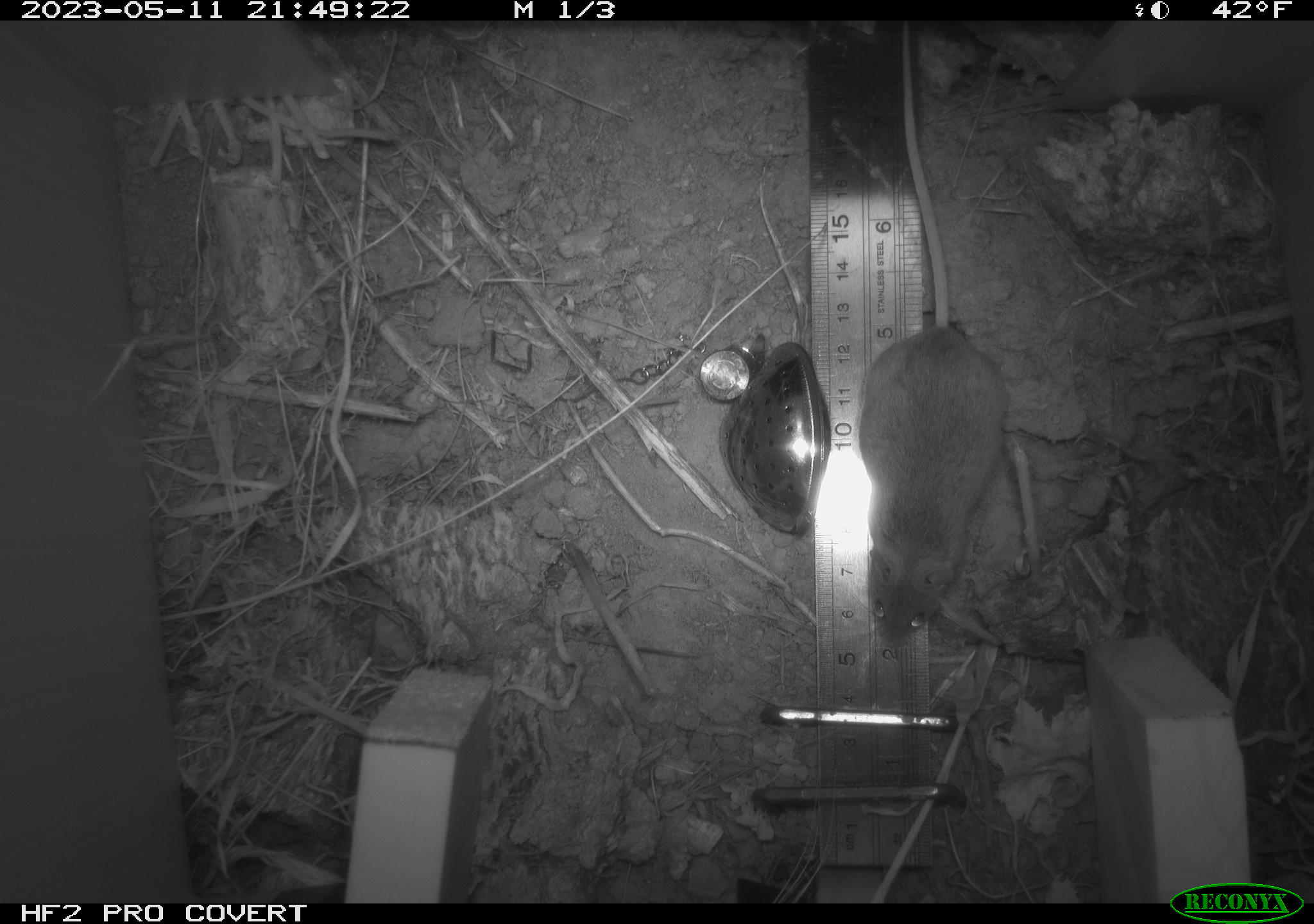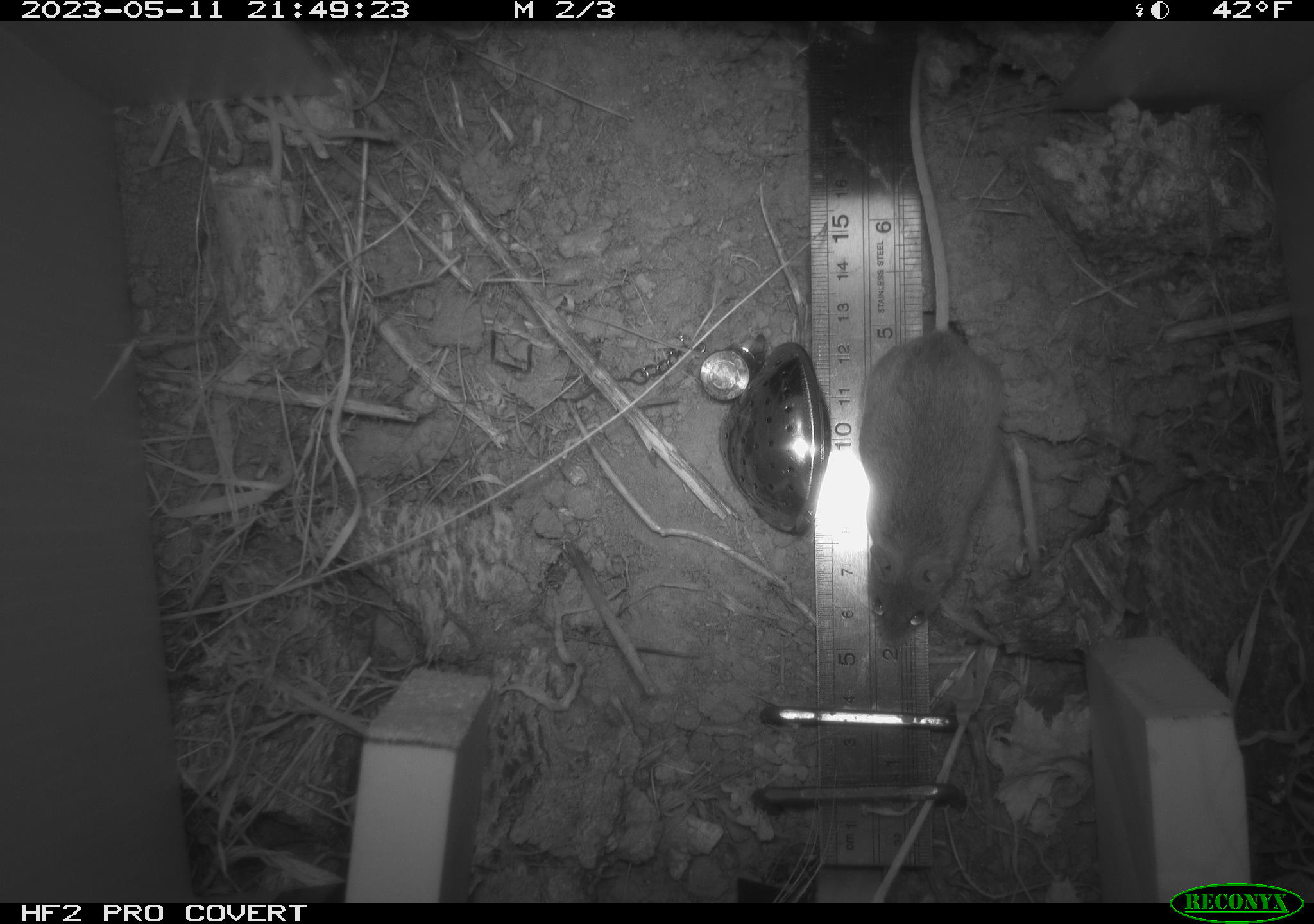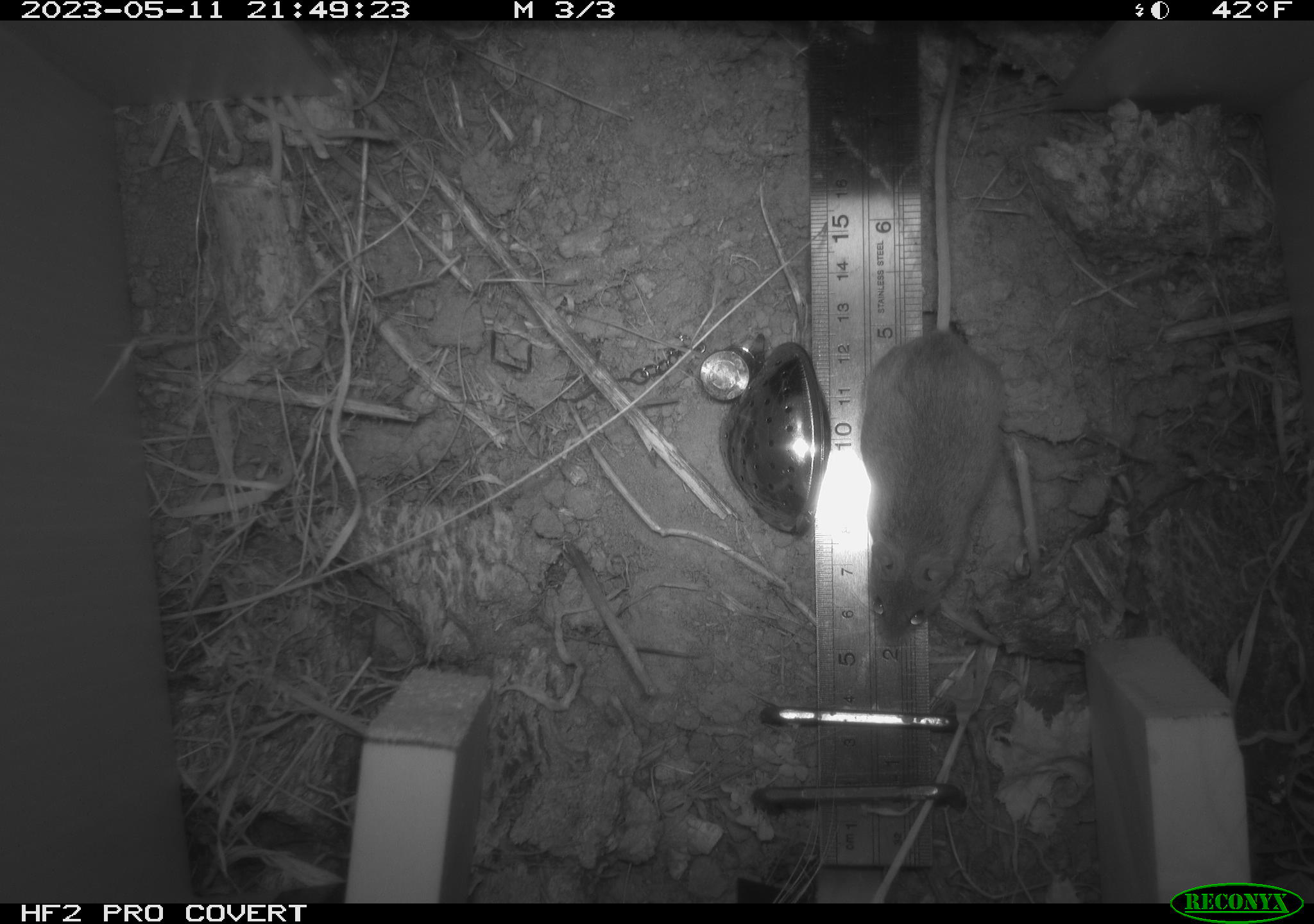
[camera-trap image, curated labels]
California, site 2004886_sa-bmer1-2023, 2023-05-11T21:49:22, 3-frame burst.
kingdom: Animalia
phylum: Chordata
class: Mammalia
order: Rodentia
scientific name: Rodentia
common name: mouse species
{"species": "mouse species (Rodentia)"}